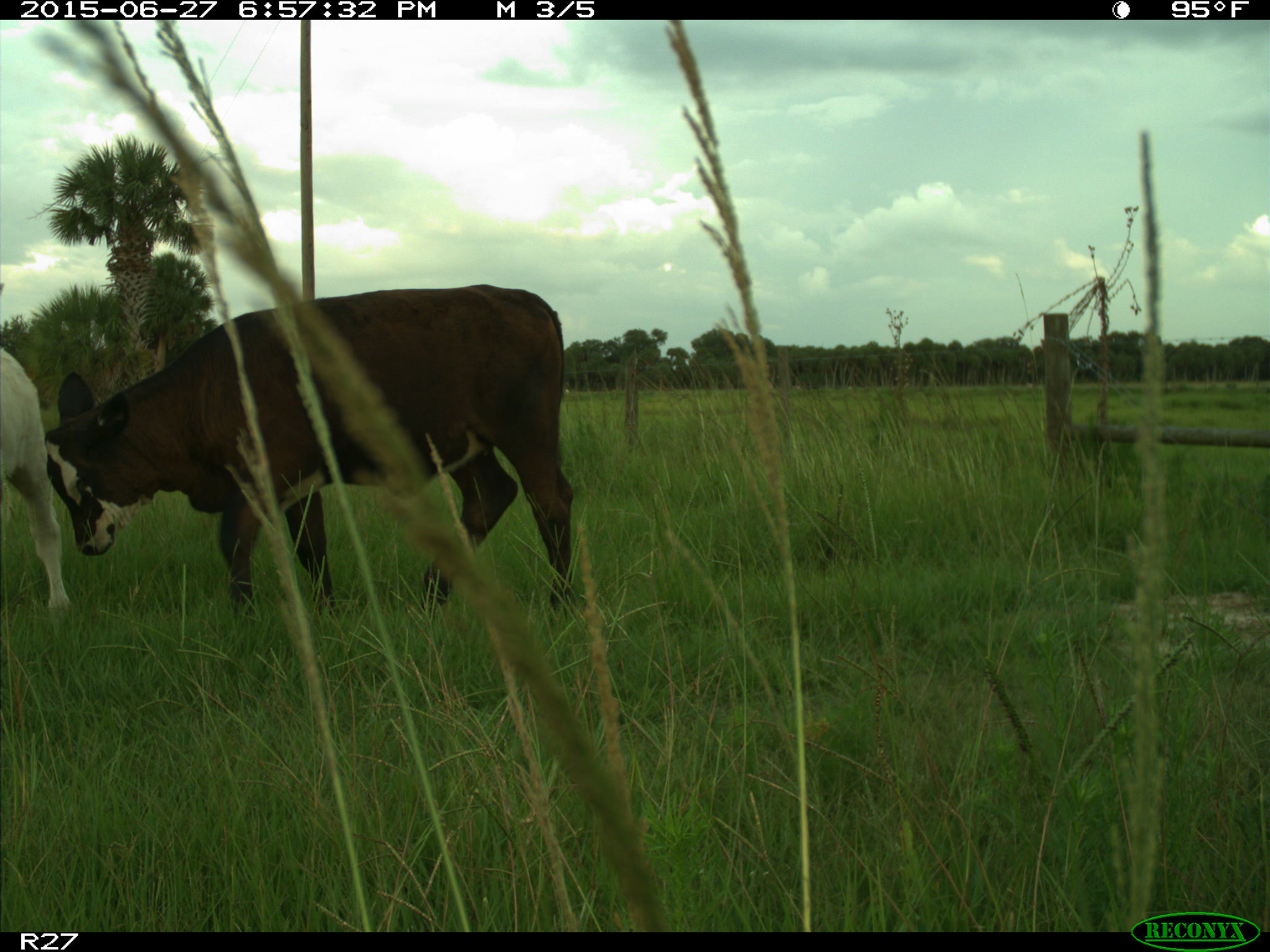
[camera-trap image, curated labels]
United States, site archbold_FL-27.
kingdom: Animalia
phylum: Chordata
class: Mammalia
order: Artiodactyla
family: Bovidae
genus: Bos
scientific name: Bos taurus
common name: domestic cow